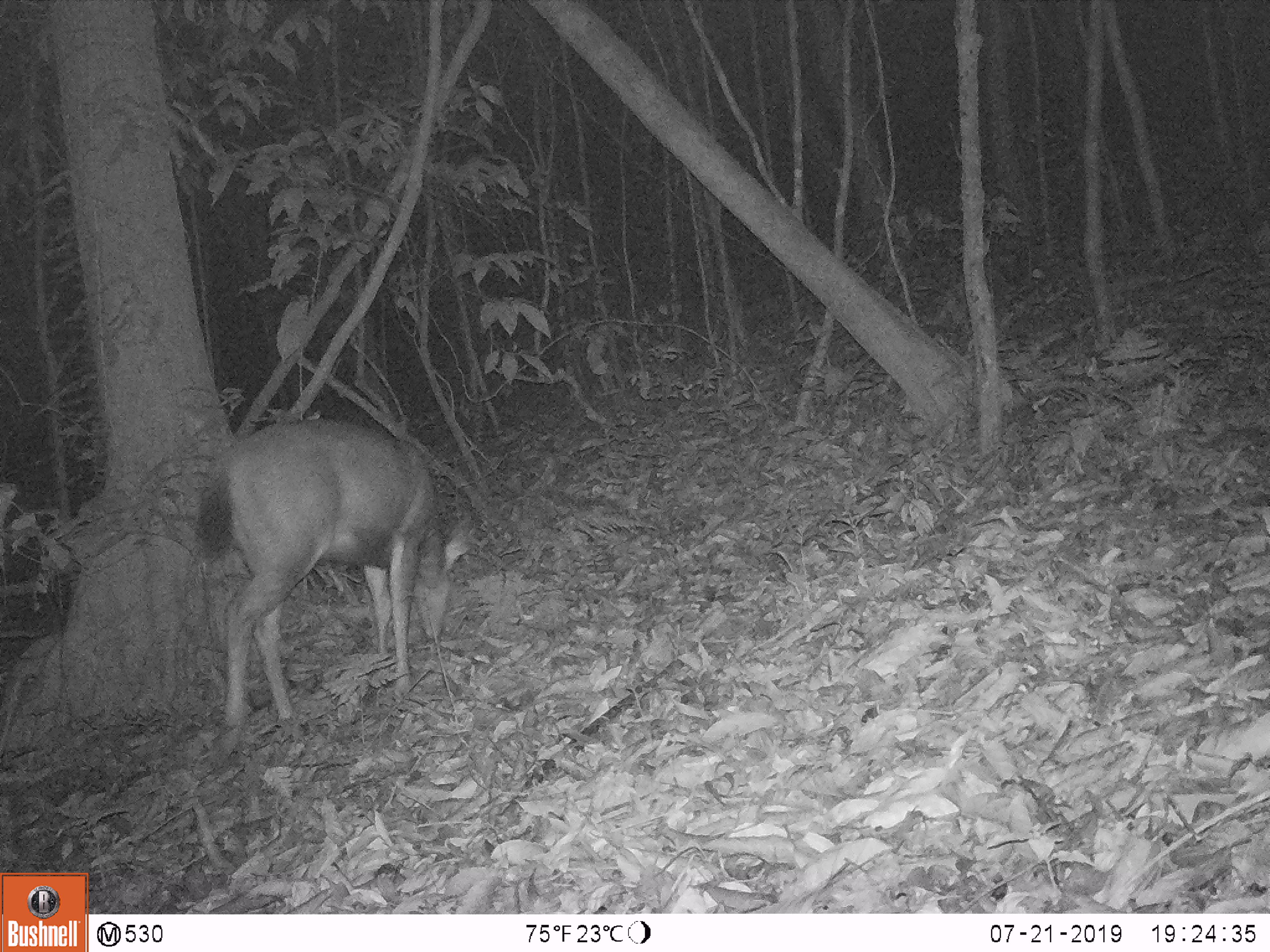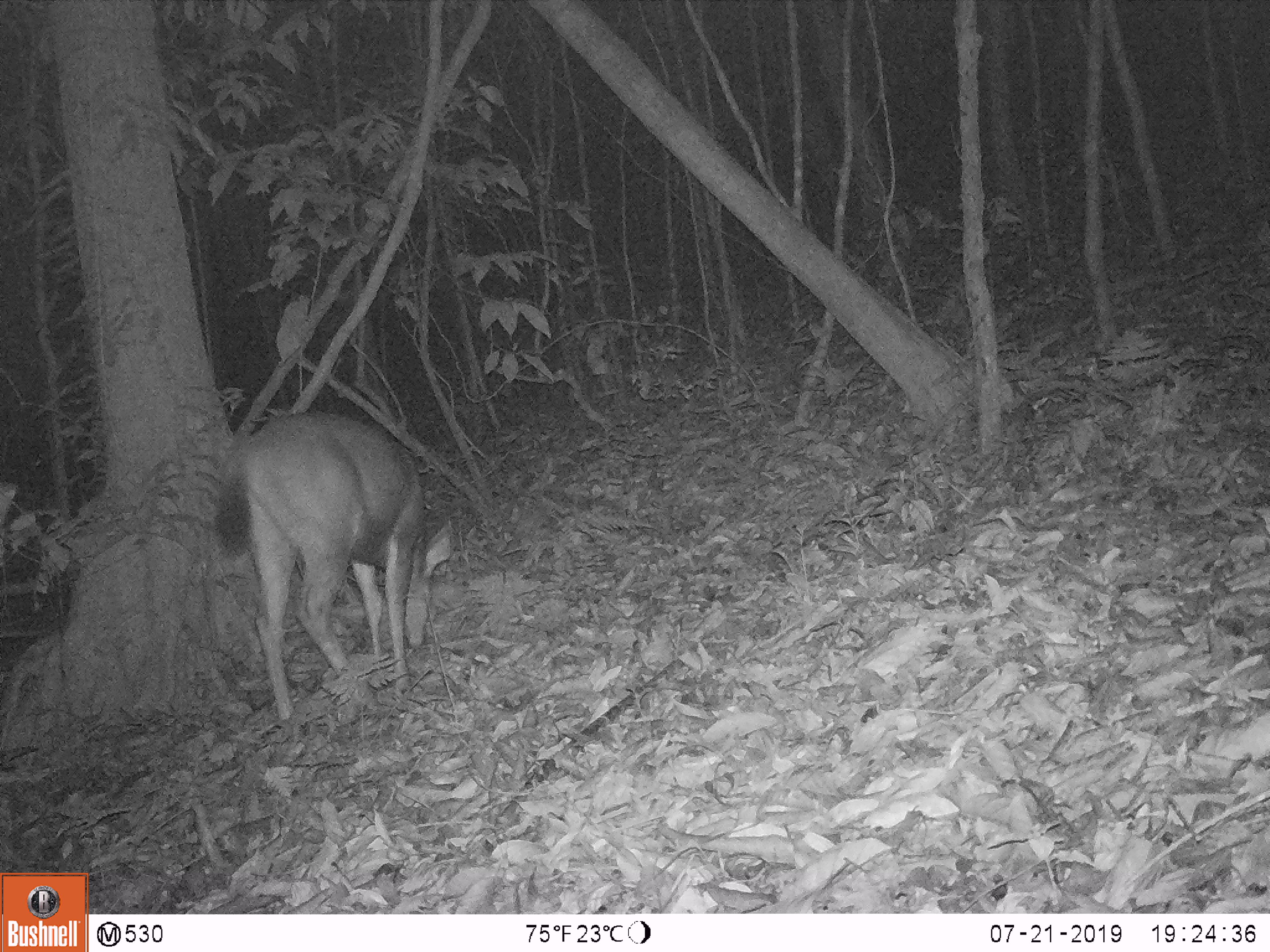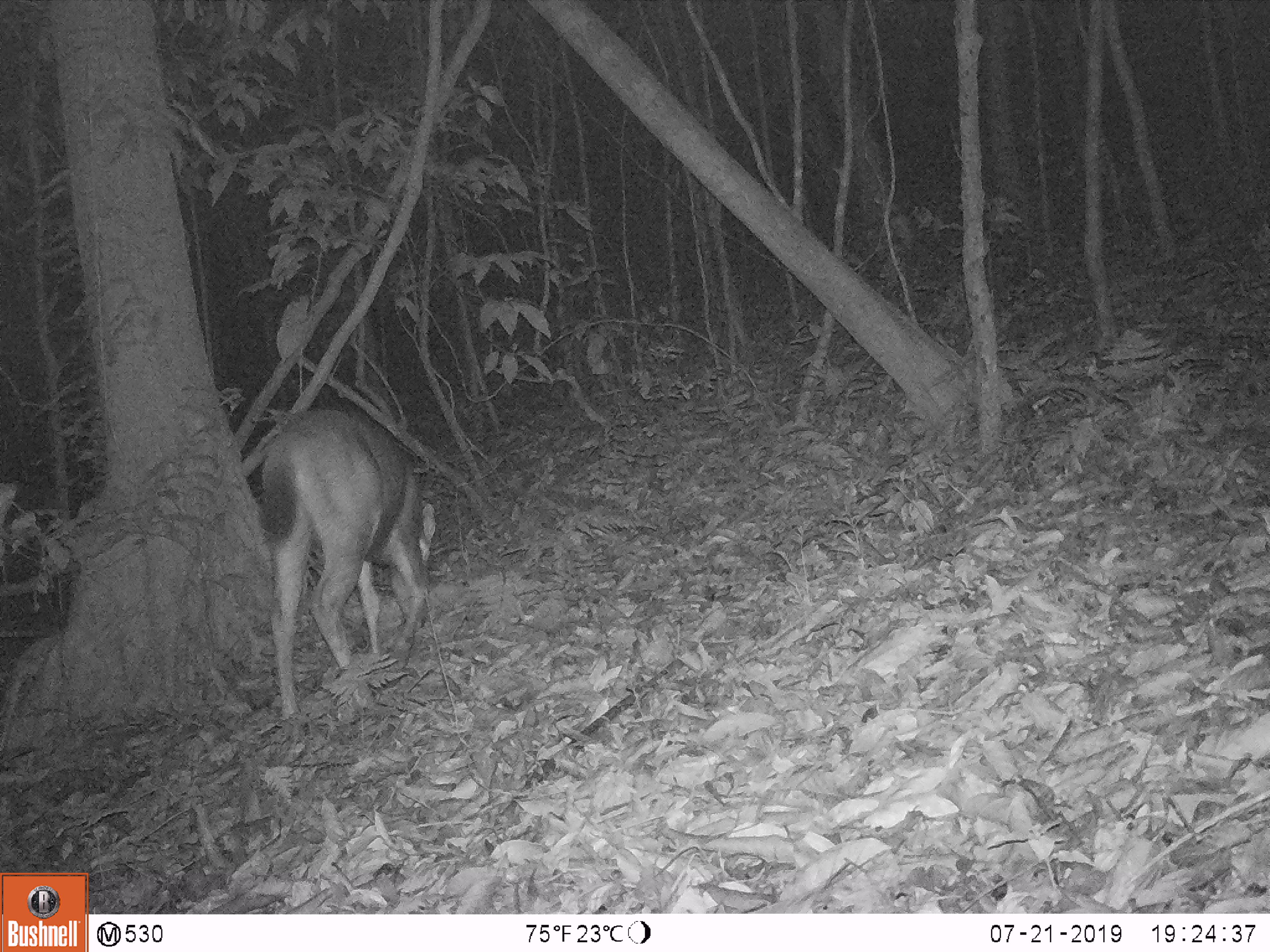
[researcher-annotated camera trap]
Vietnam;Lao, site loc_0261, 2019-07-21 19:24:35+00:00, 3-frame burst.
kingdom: Animalia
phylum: Chordata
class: Mammalia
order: Artiodactyla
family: Cervidae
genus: Rusa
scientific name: Rusa unicolor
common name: sambar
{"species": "sambar (Rusa unicolor)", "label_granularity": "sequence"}